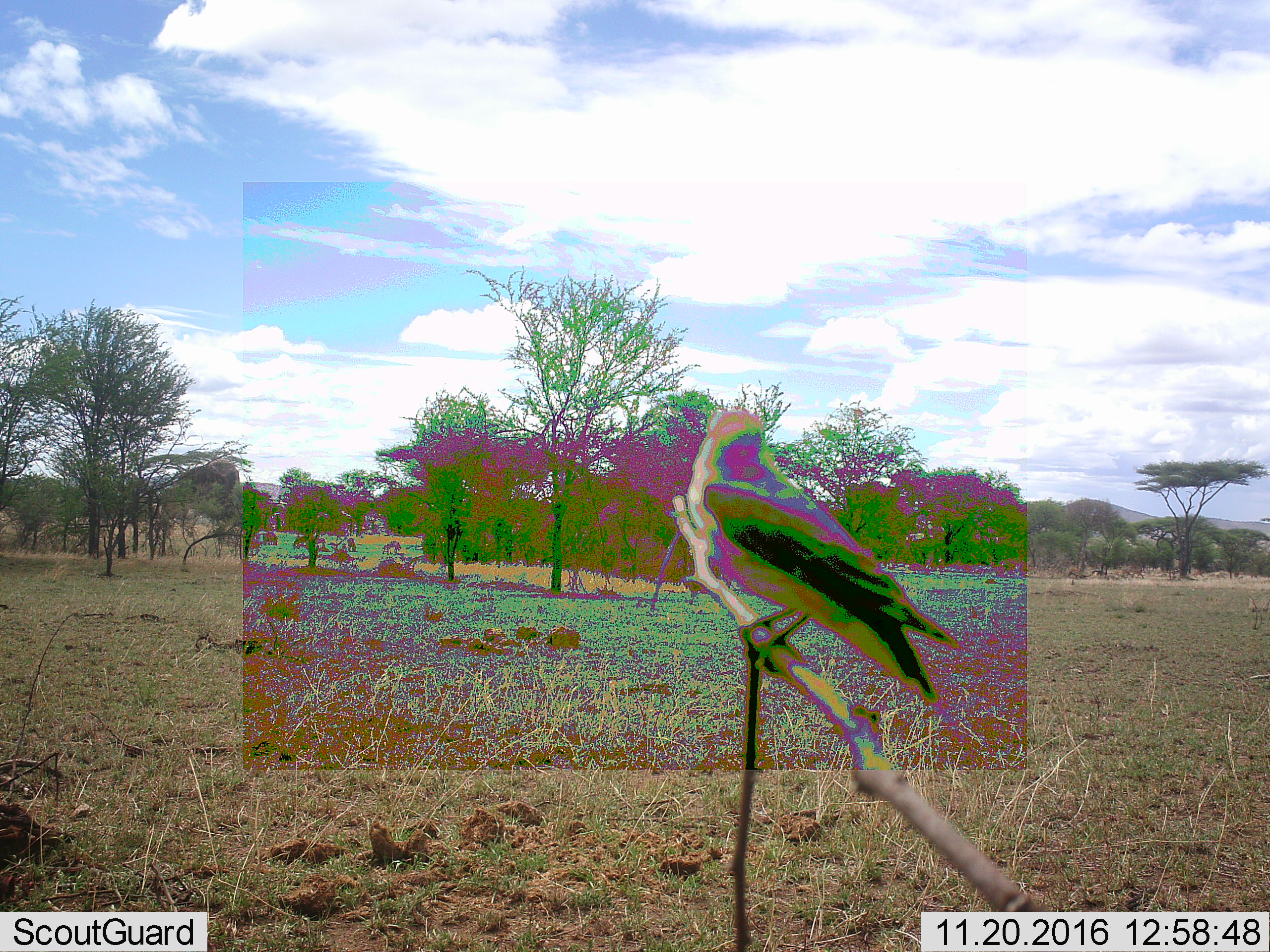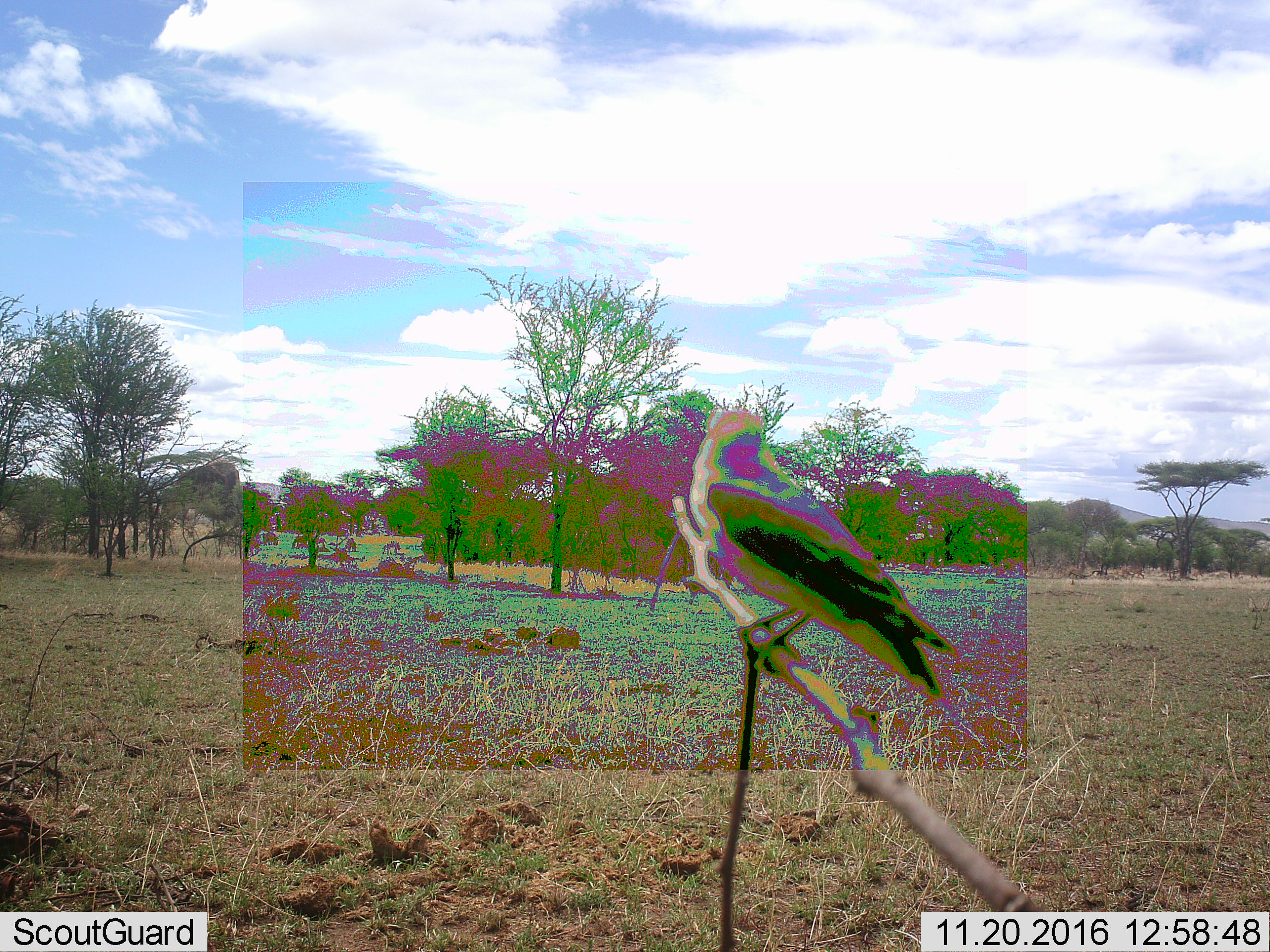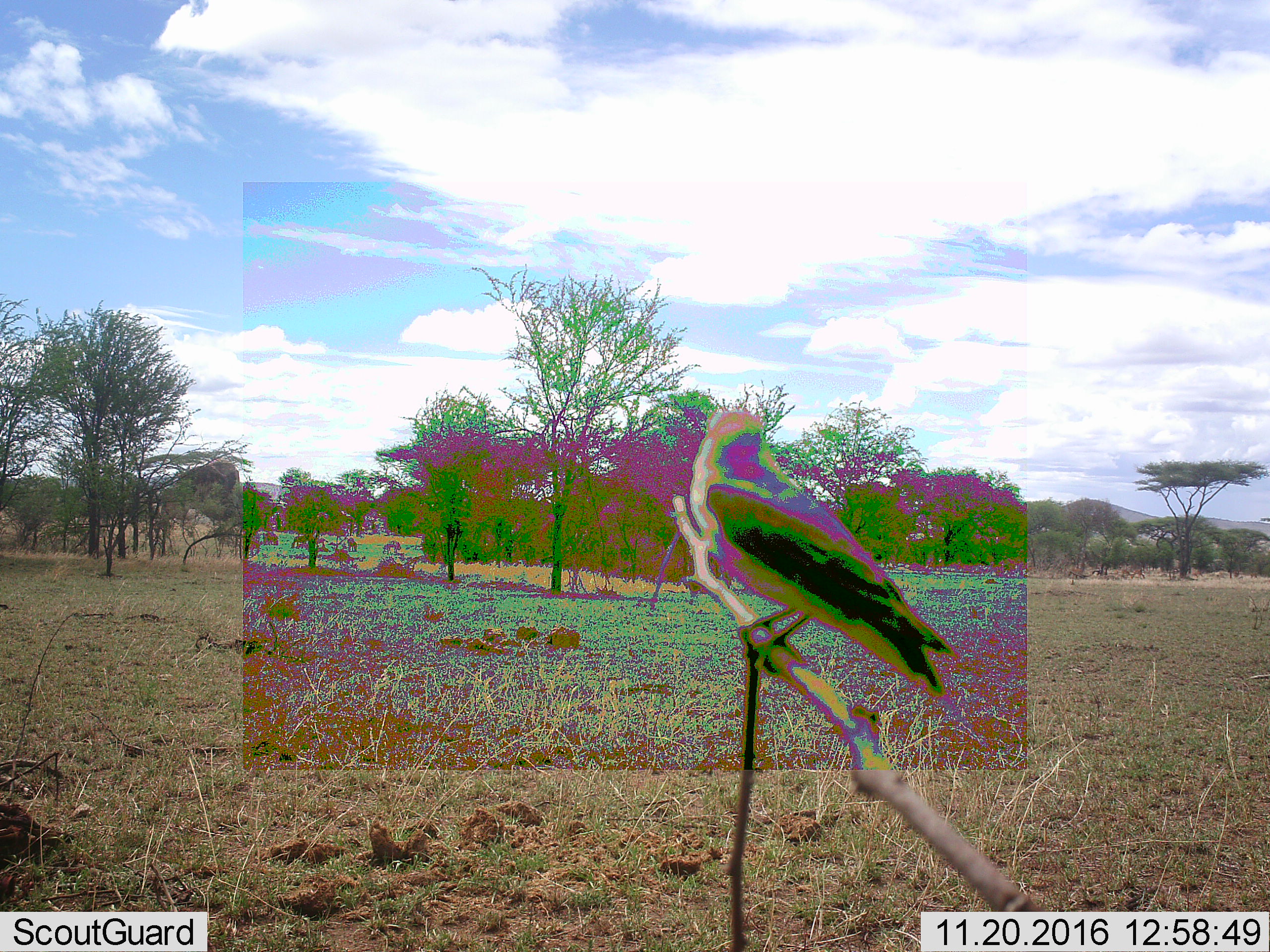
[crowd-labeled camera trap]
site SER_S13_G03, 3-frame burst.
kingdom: Animalia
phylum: Chordata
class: Aves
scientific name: Aves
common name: bird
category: birdother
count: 1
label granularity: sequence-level